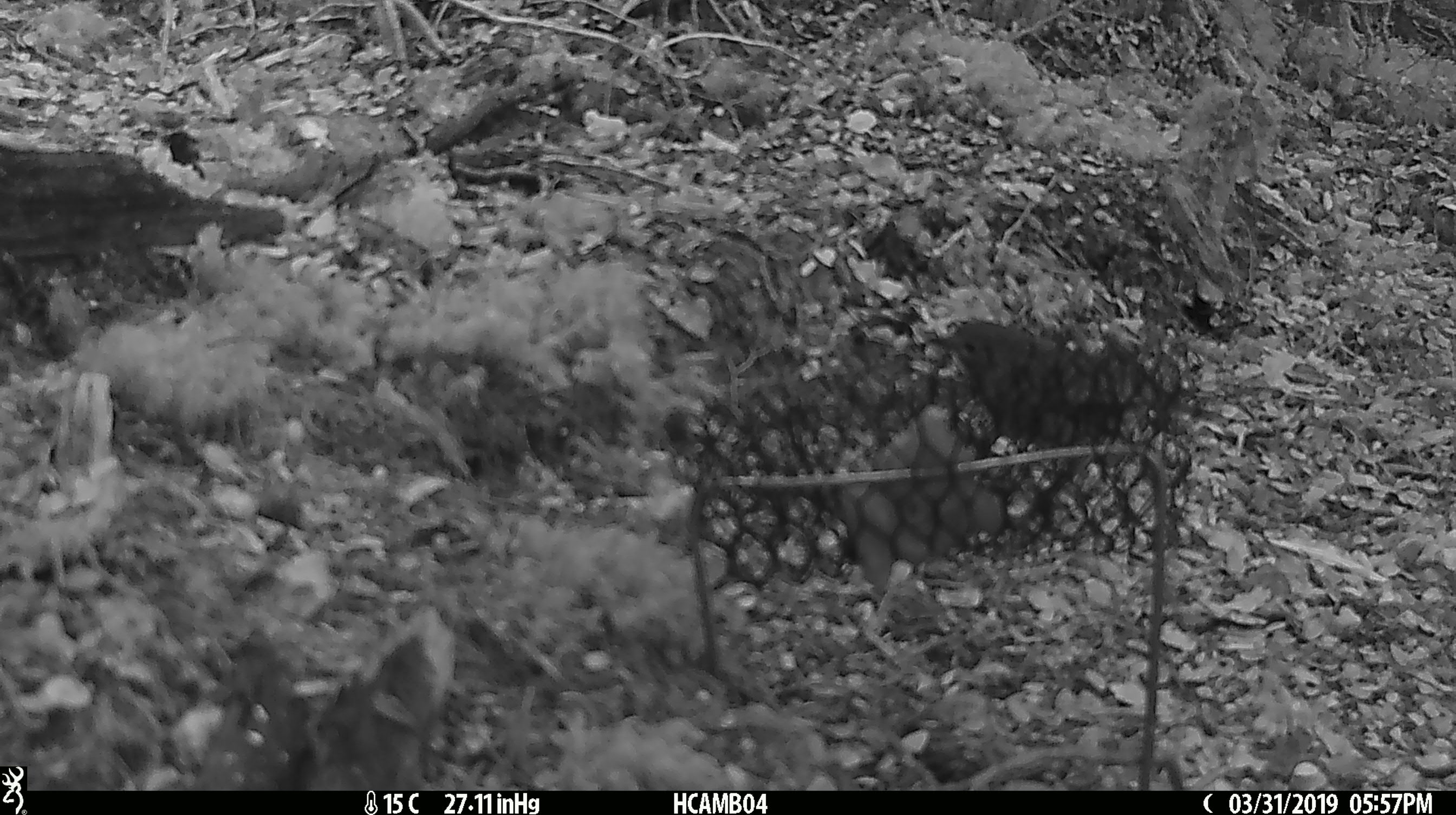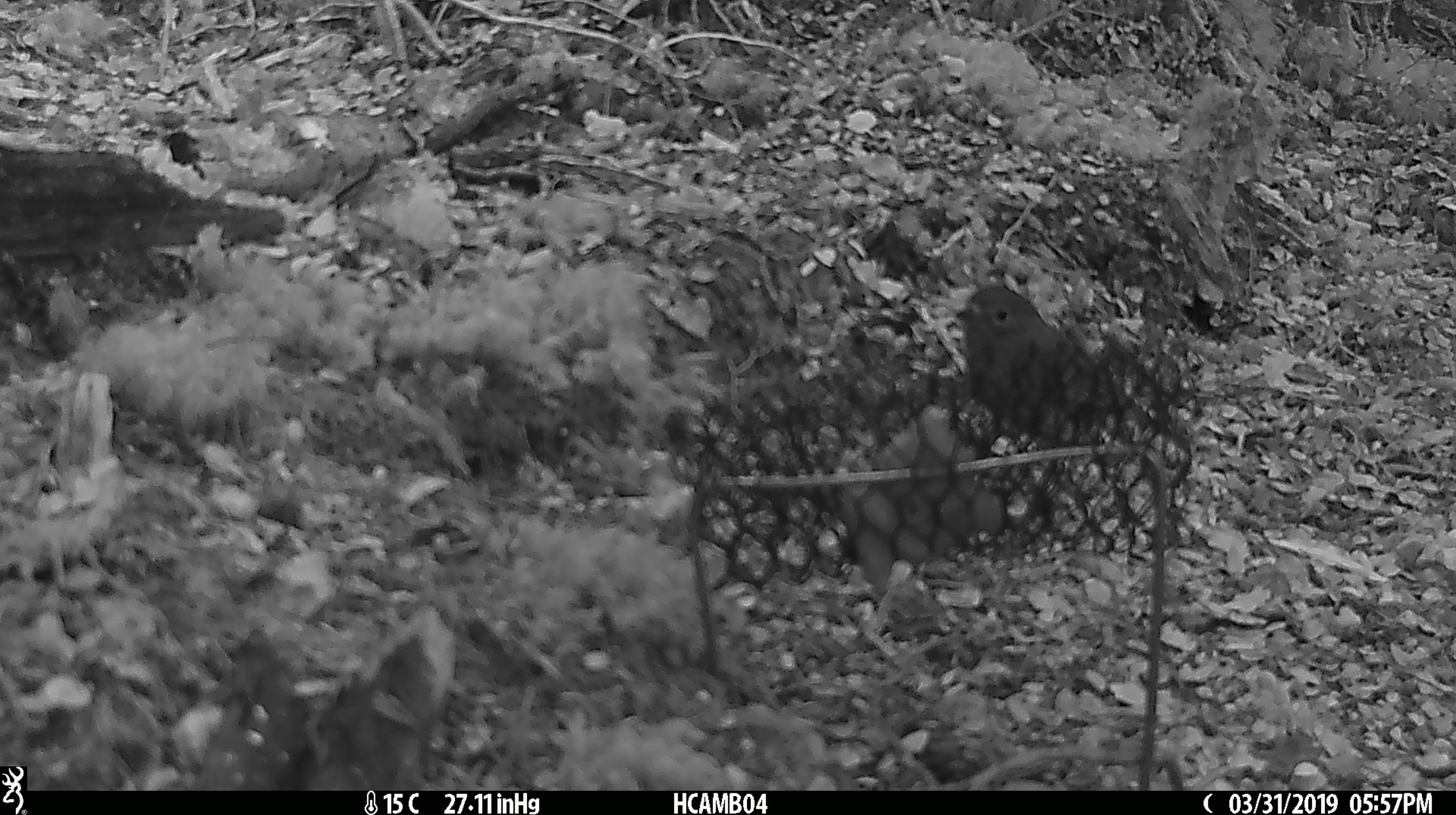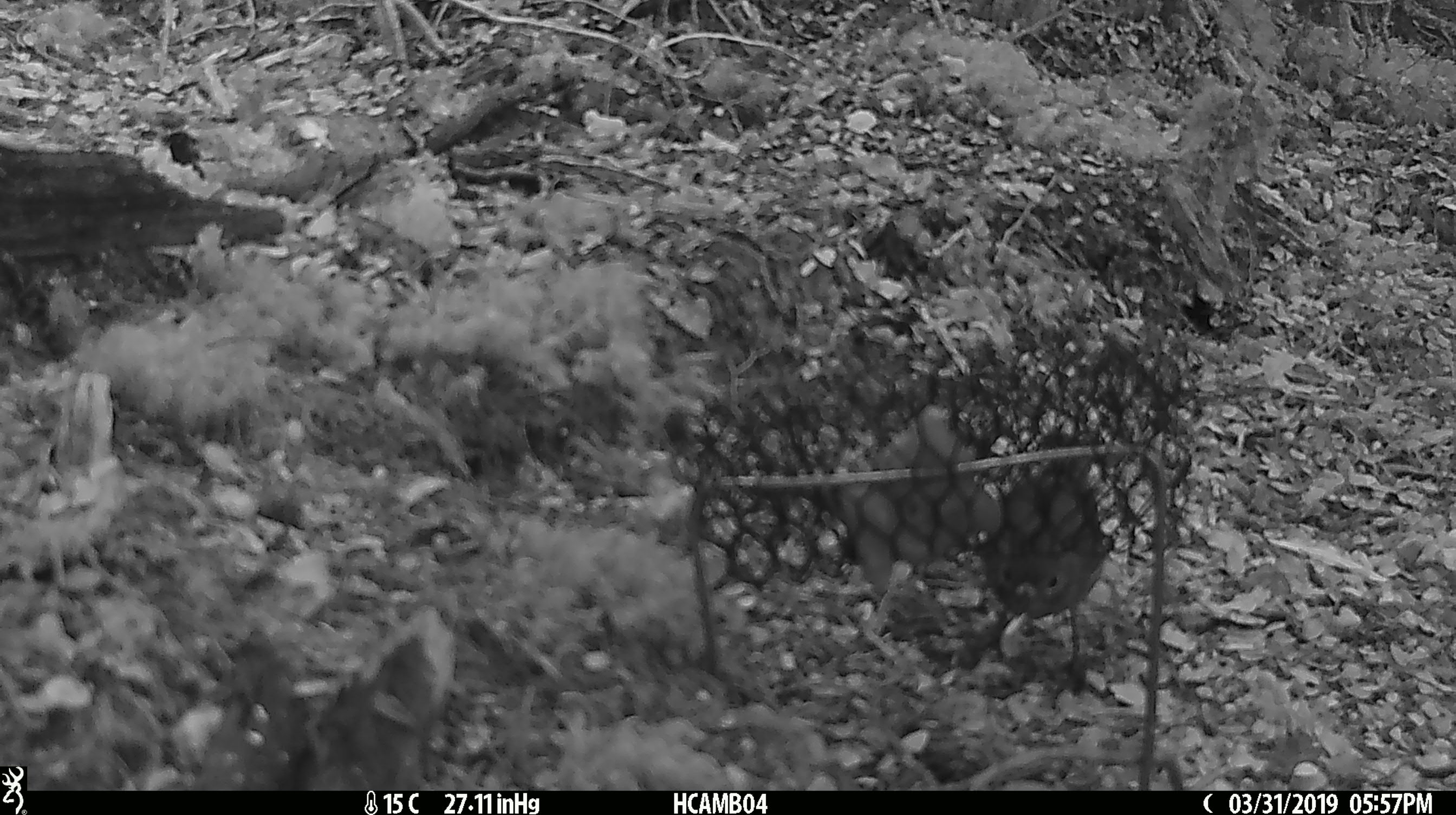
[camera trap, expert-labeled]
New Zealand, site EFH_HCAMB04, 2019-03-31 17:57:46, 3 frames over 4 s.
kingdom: Animalia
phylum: Chordata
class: Aves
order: Passeriformes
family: Petroicidae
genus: Petroica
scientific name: Petroica australis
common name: new zealand robin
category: robin